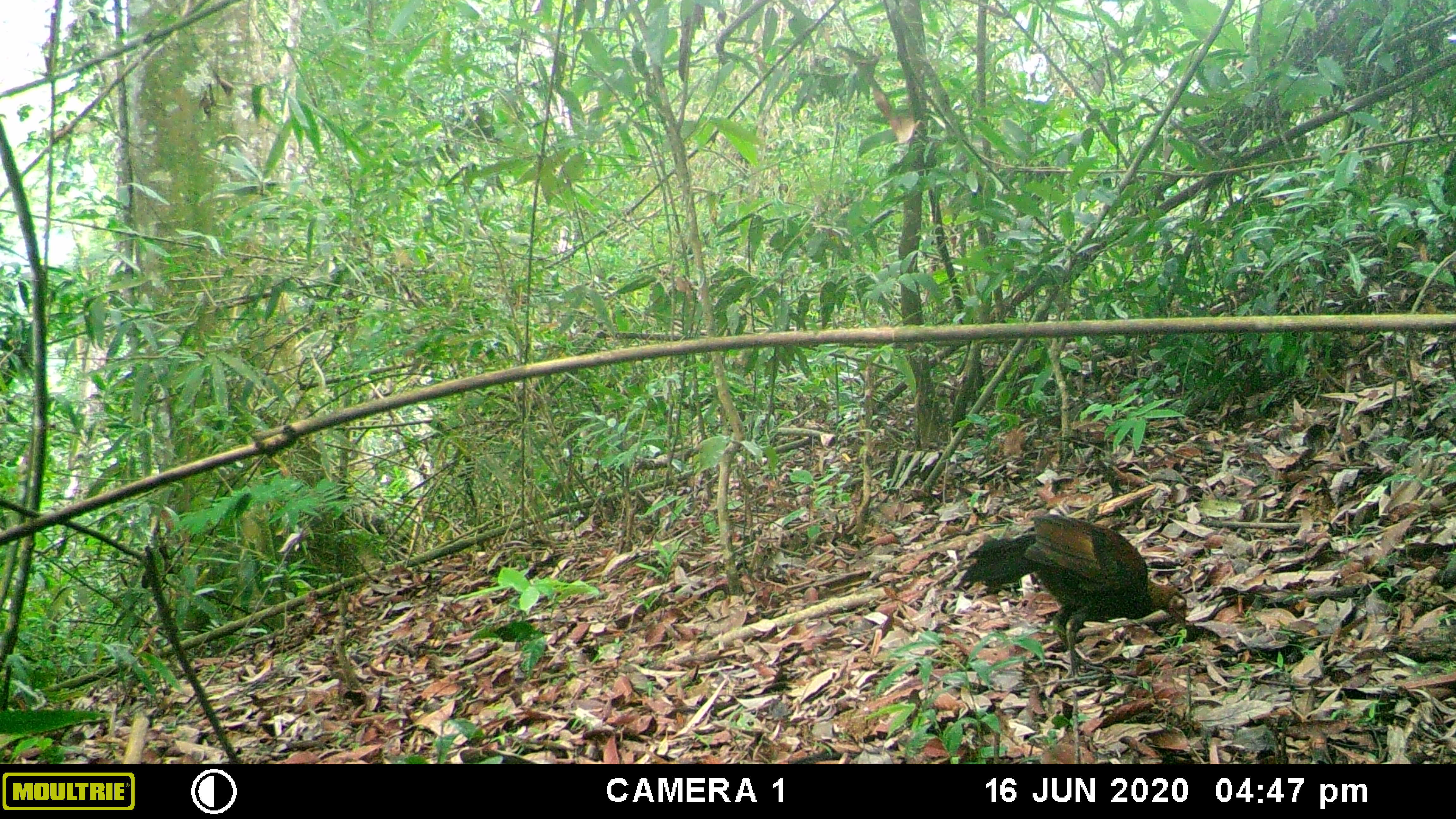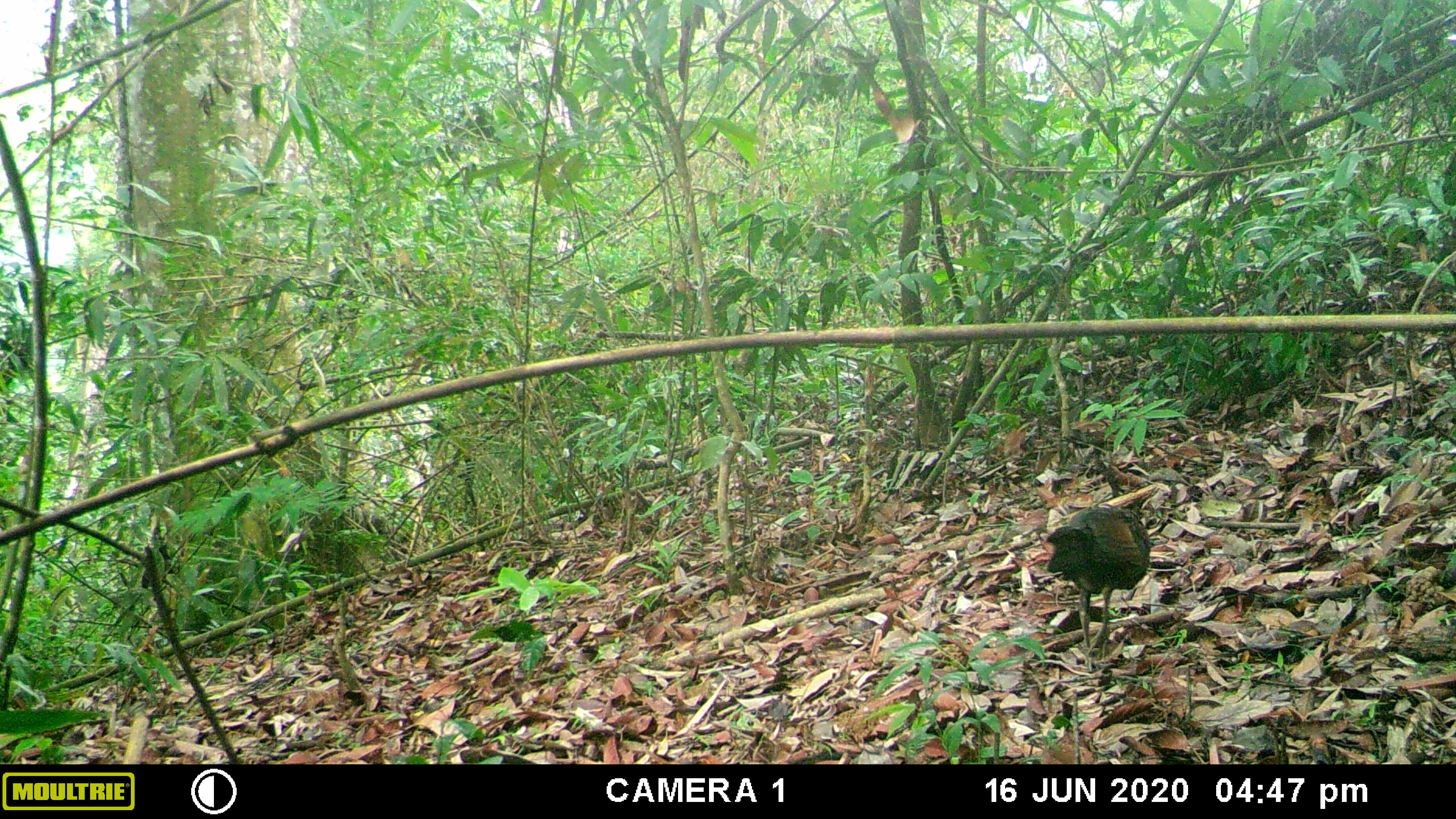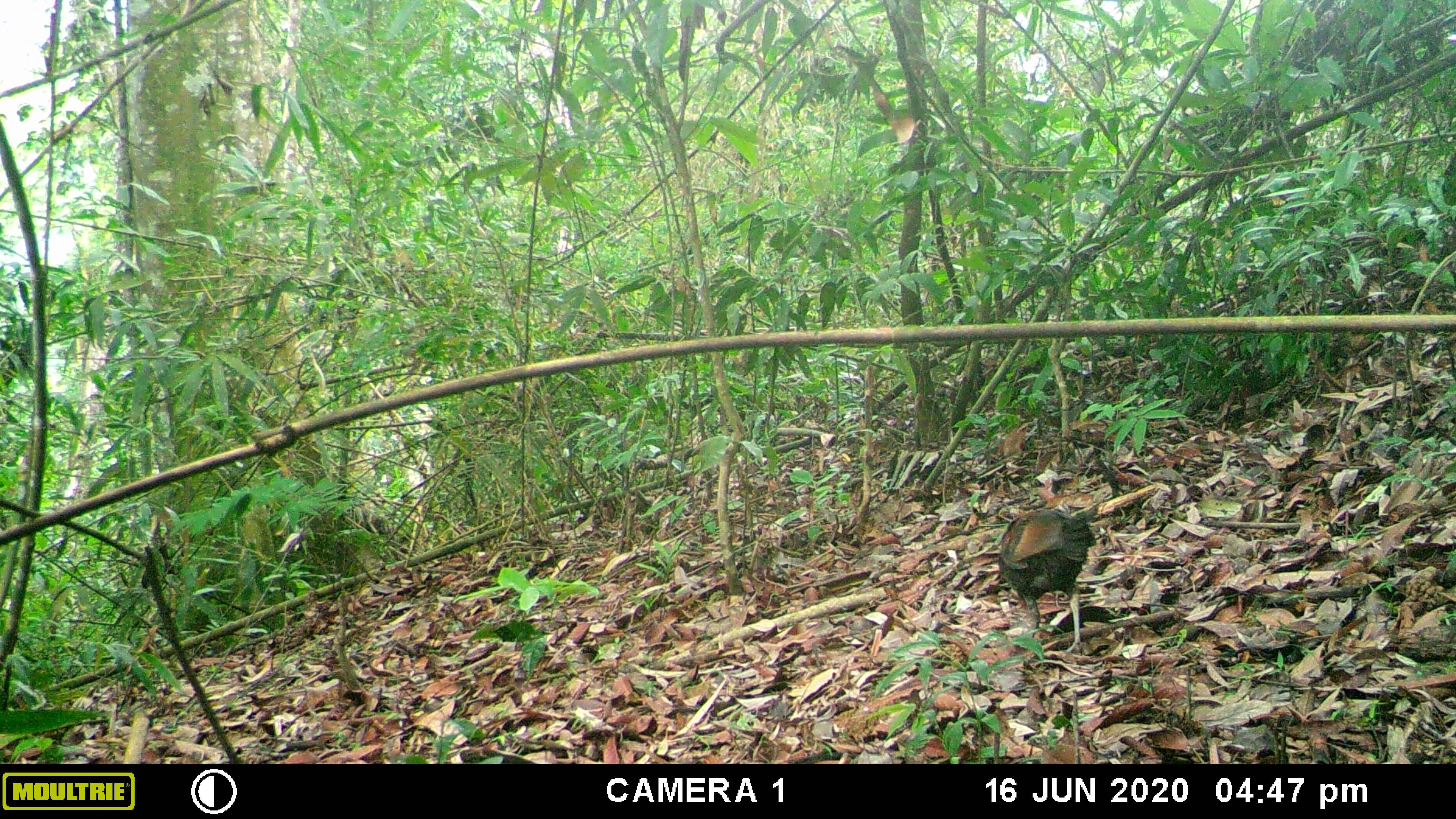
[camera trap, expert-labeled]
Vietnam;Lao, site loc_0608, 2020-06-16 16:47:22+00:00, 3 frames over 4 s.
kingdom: Animalia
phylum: Chordata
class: Aves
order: Galliformes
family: Phasianidae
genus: Gallus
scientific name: Gallus gallus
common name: red junglefowl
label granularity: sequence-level